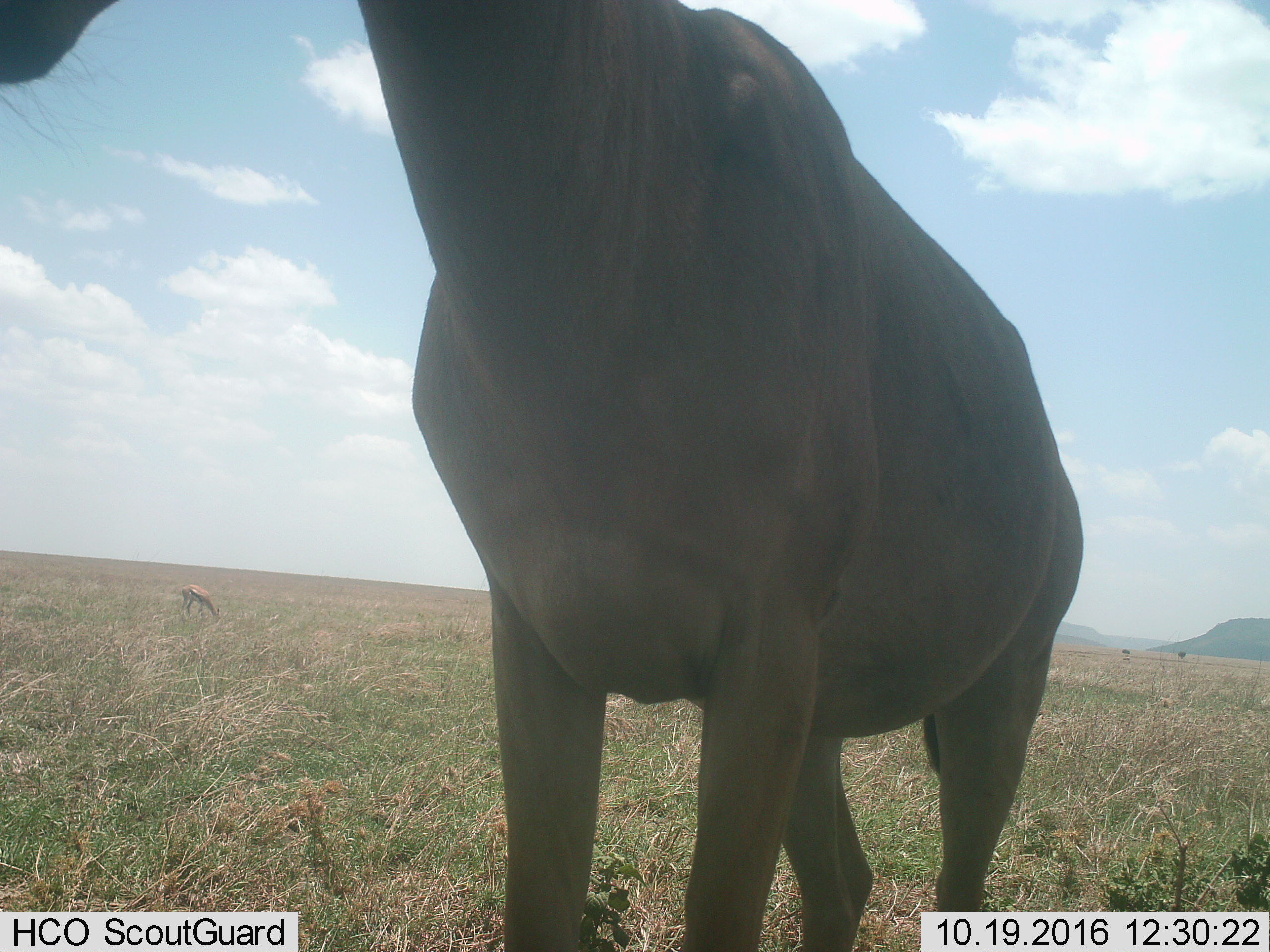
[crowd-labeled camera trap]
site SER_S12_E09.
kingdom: Animalia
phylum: Chordata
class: Mammalia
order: Artiodactyla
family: Bovidae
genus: Eudorcas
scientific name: Eudorcas thomsonii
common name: thomson's gazelle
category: gazellethomsons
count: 1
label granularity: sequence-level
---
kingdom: Animalia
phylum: Chordata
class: Mammalia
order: Artiodactyla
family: Bovidae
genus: Alcelaphus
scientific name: Alcelaphus buselaphus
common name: hartebeest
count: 1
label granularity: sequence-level